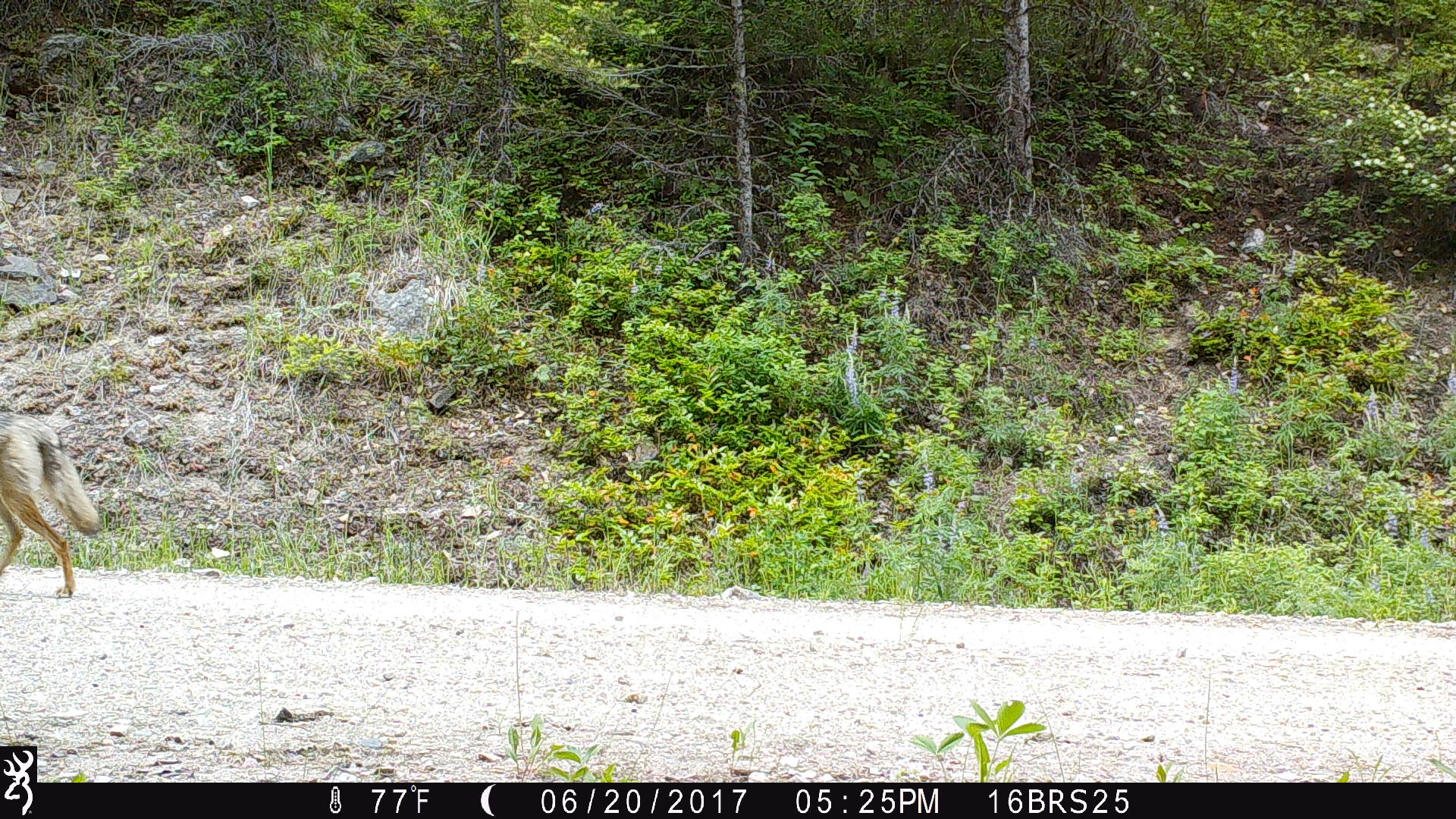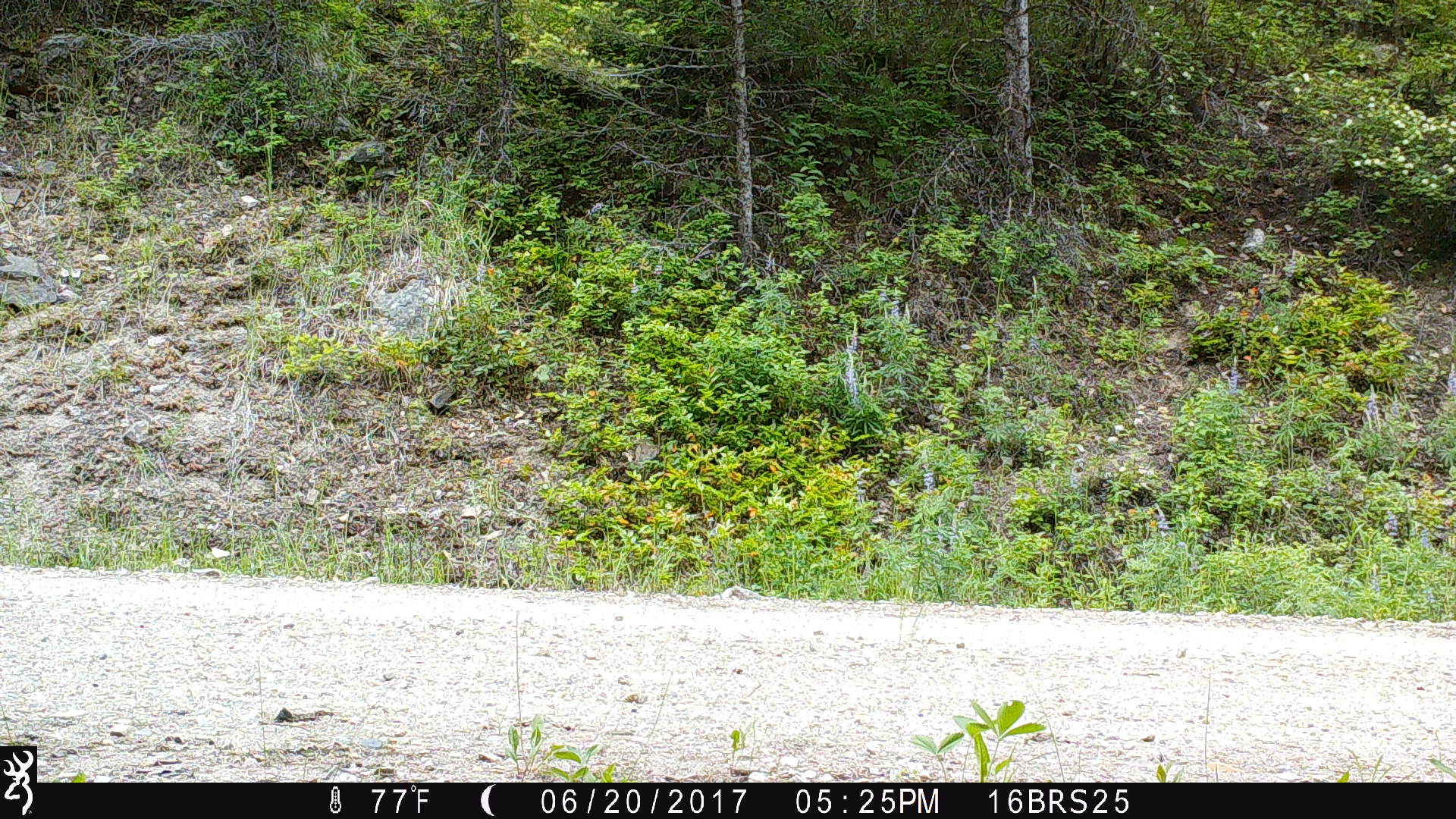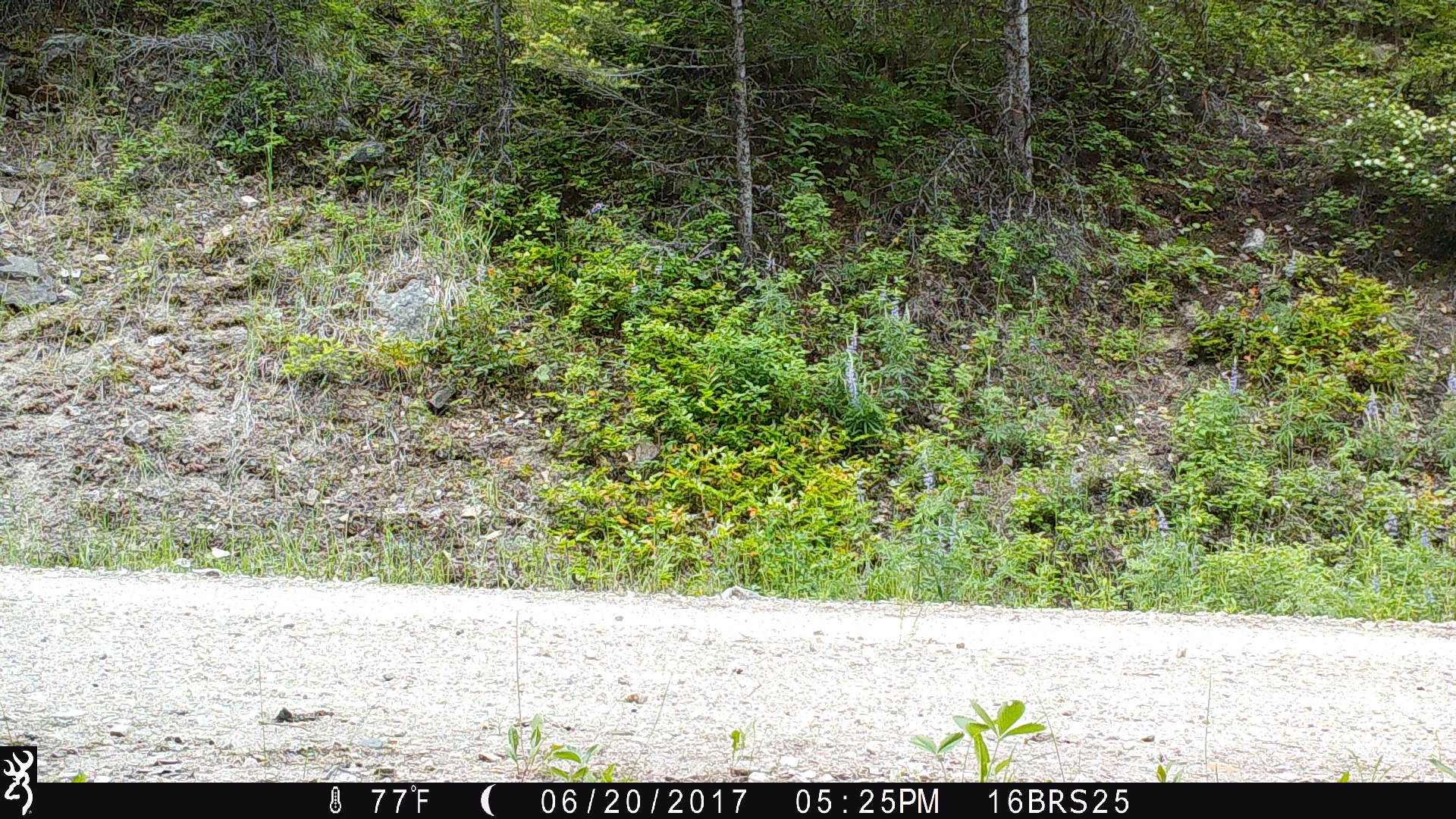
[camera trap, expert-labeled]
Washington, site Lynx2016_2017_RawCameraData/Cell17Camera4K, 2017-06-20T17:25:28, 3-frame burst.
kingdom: Animalia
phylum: Chordata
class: Mammalia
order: Carnivora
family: Canidae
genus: Canis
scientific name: Canis latrans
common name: coyote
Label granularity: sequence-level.